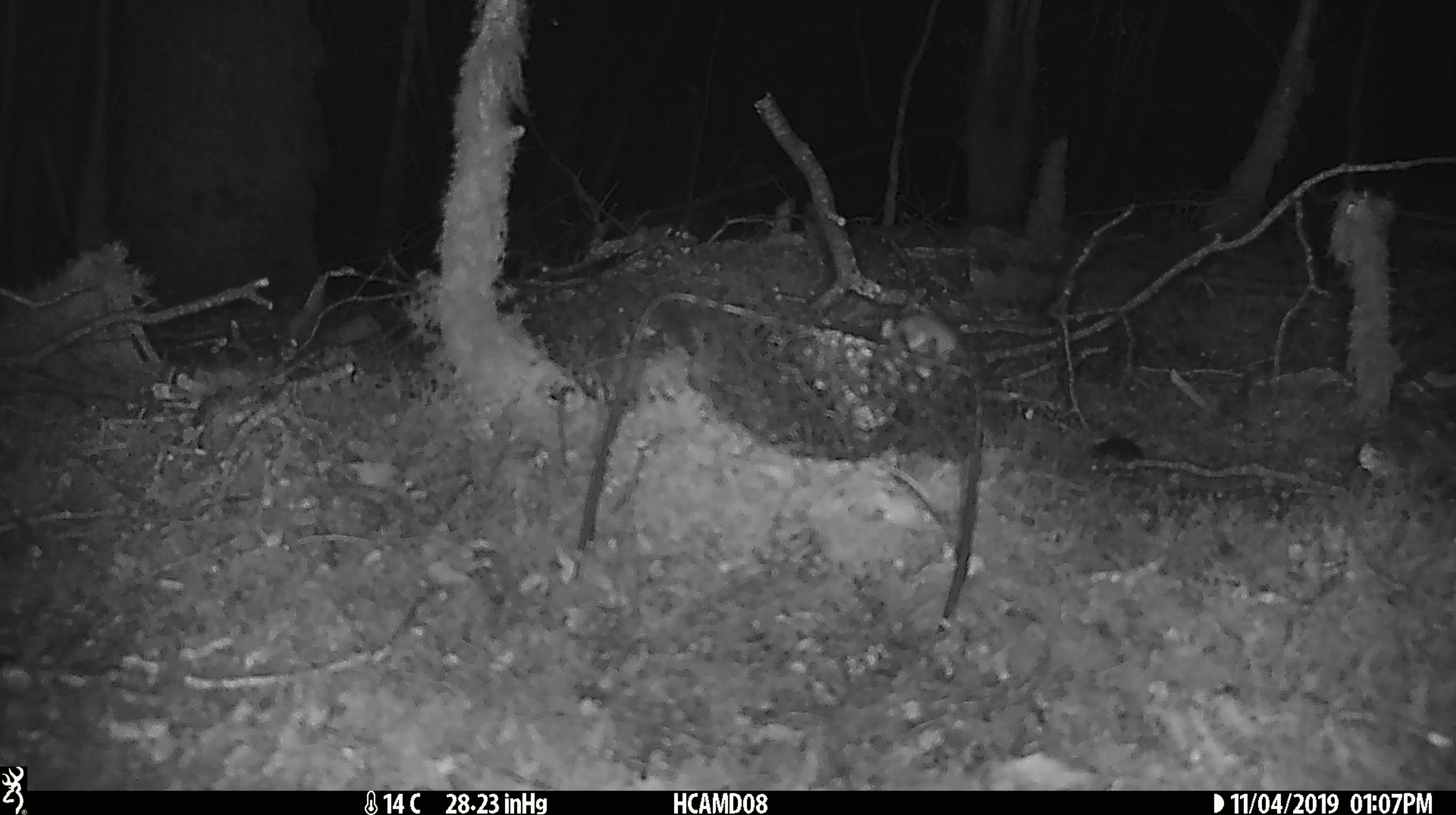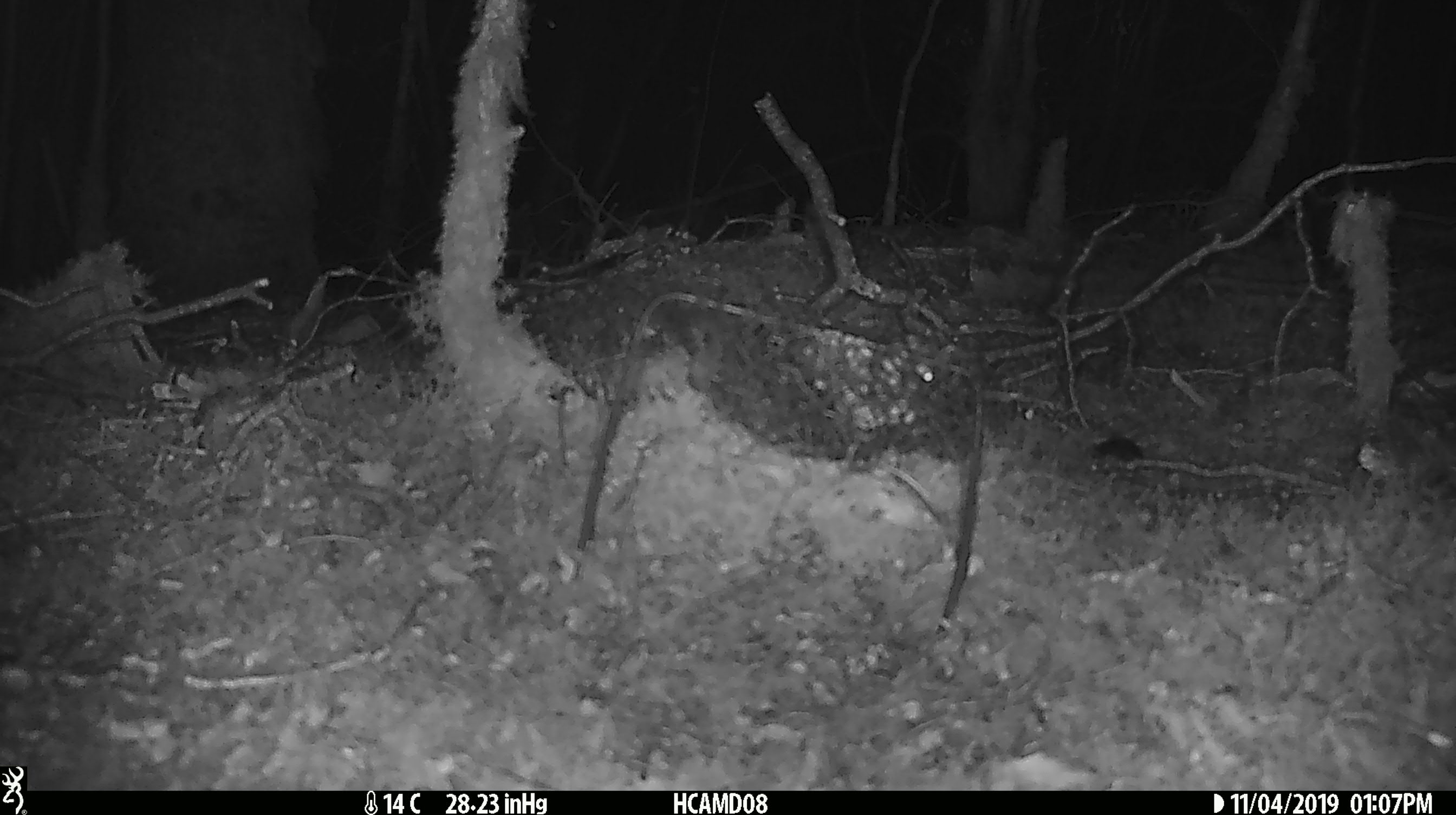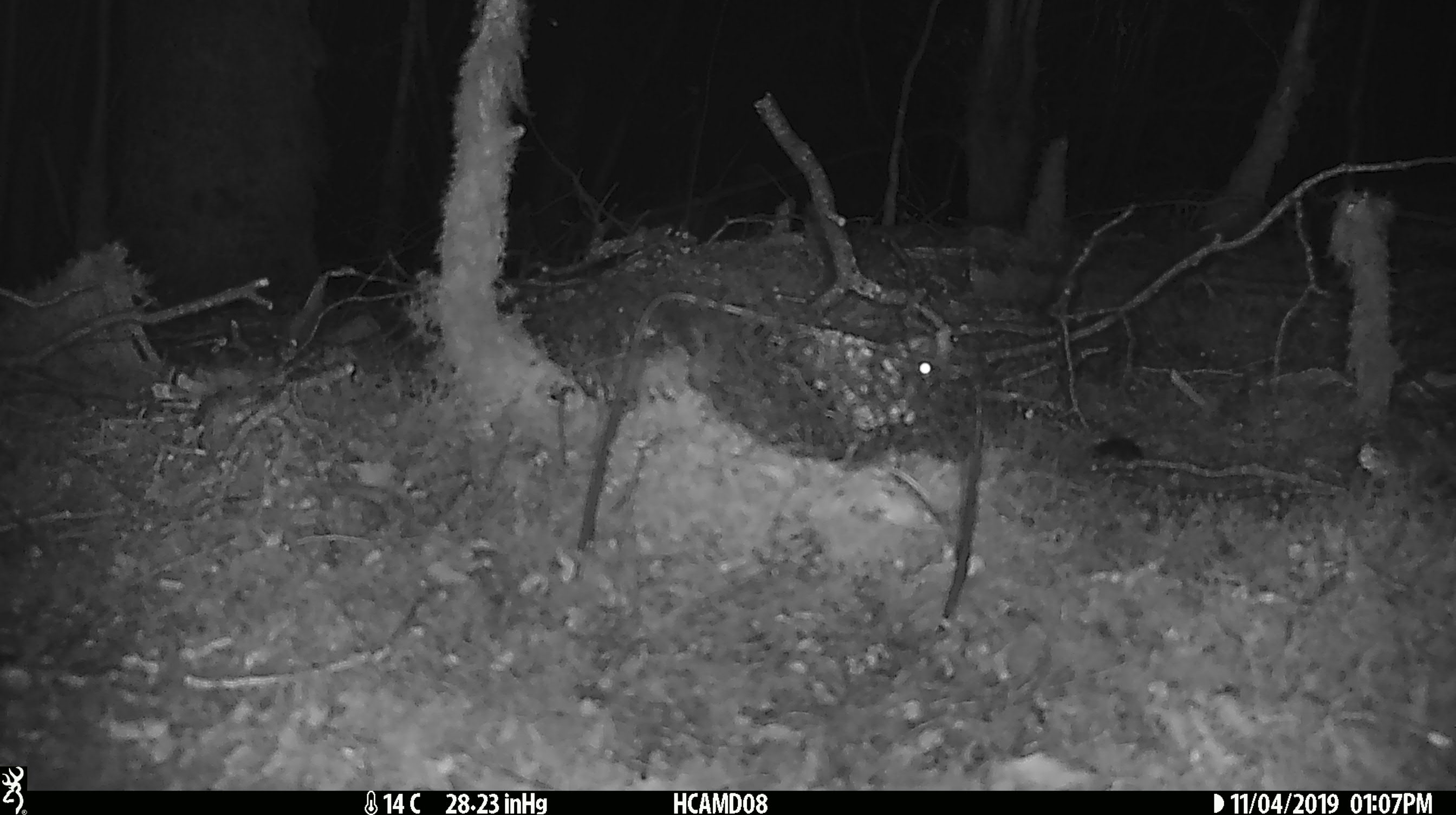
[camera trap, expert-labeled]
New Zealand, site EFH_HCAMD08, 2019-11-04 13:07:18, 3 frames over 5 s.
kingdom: Animalia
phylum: Chordata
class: Mammalia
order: Rodentia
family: Muridae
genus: Mus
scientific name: Mus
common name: mouse